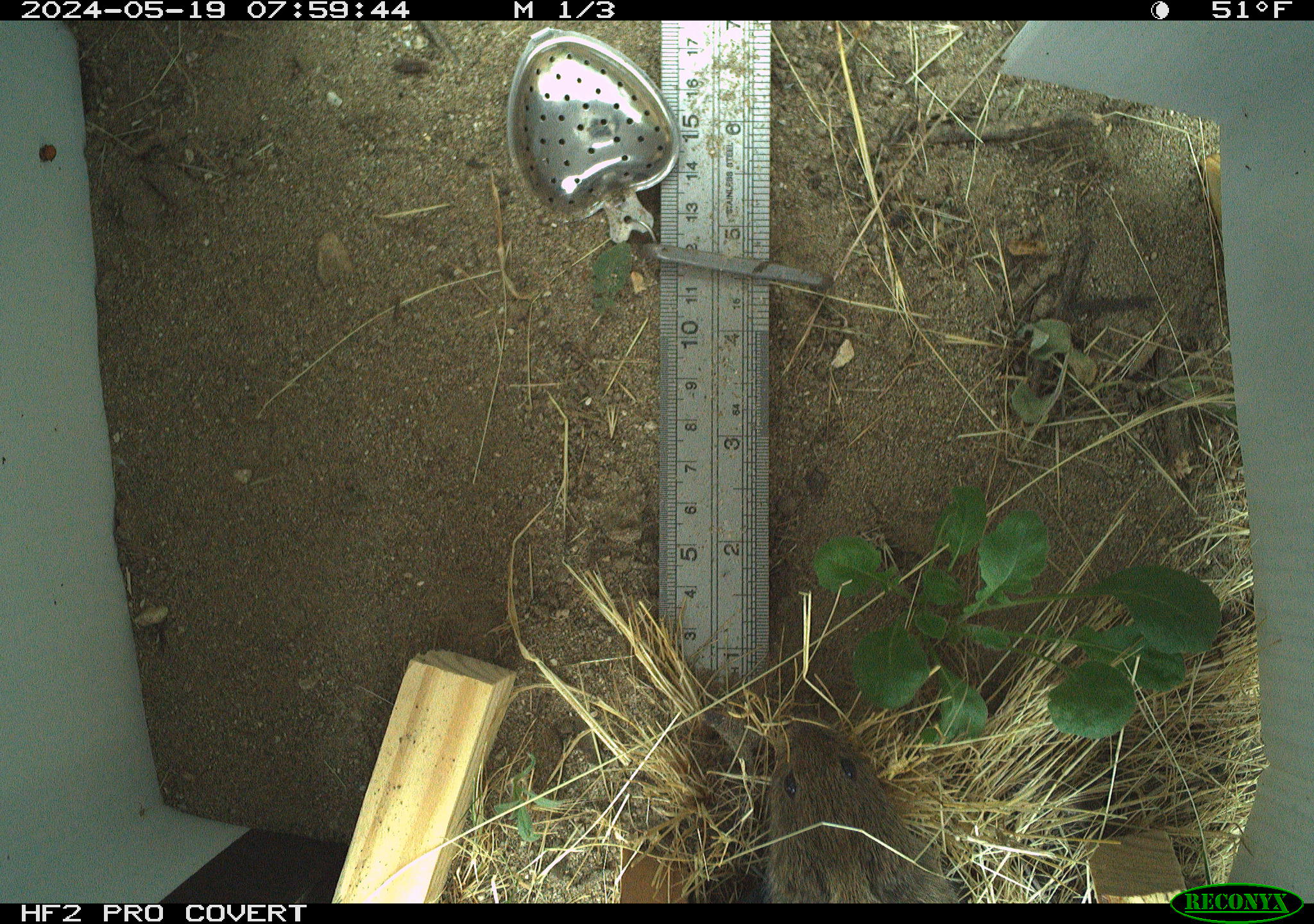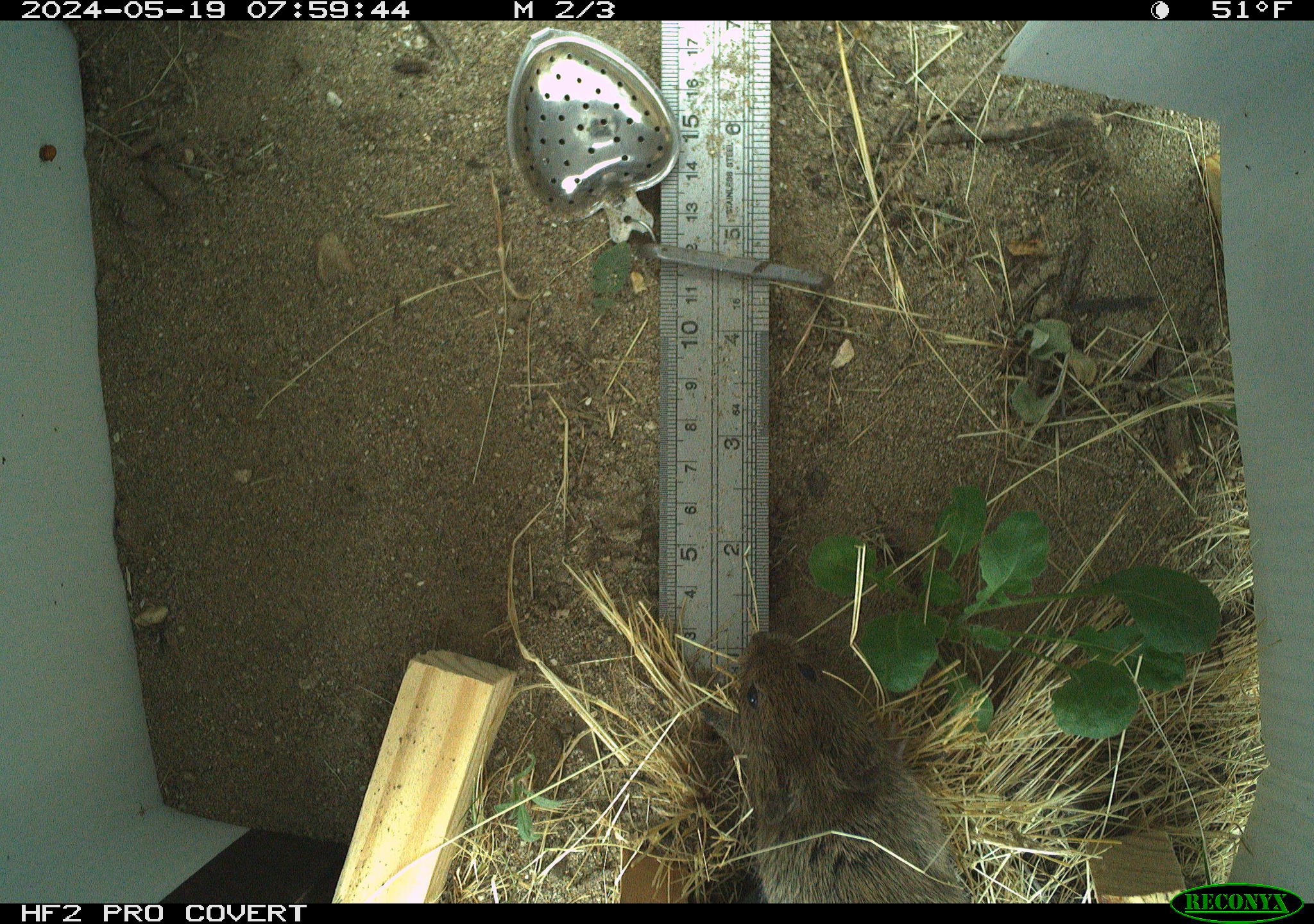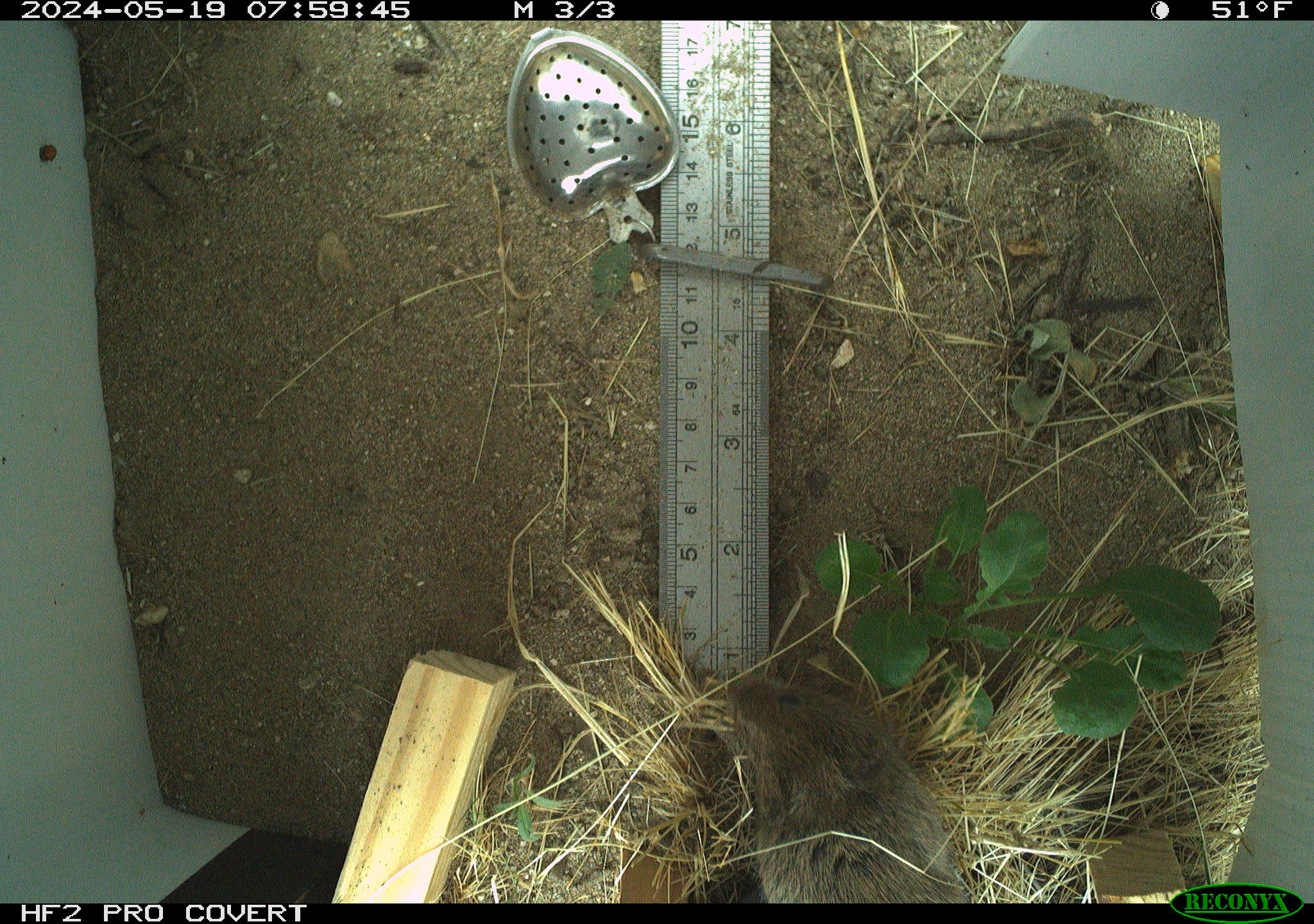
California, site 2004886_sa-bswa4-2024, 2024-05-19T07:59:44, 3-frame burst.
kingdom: Animalia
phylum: Chordata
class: Mammalia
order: Rodentia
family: Cricetidae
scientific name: Arvicolinae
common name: voles, lemmings, and muskrats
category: arvicolinae subfamily